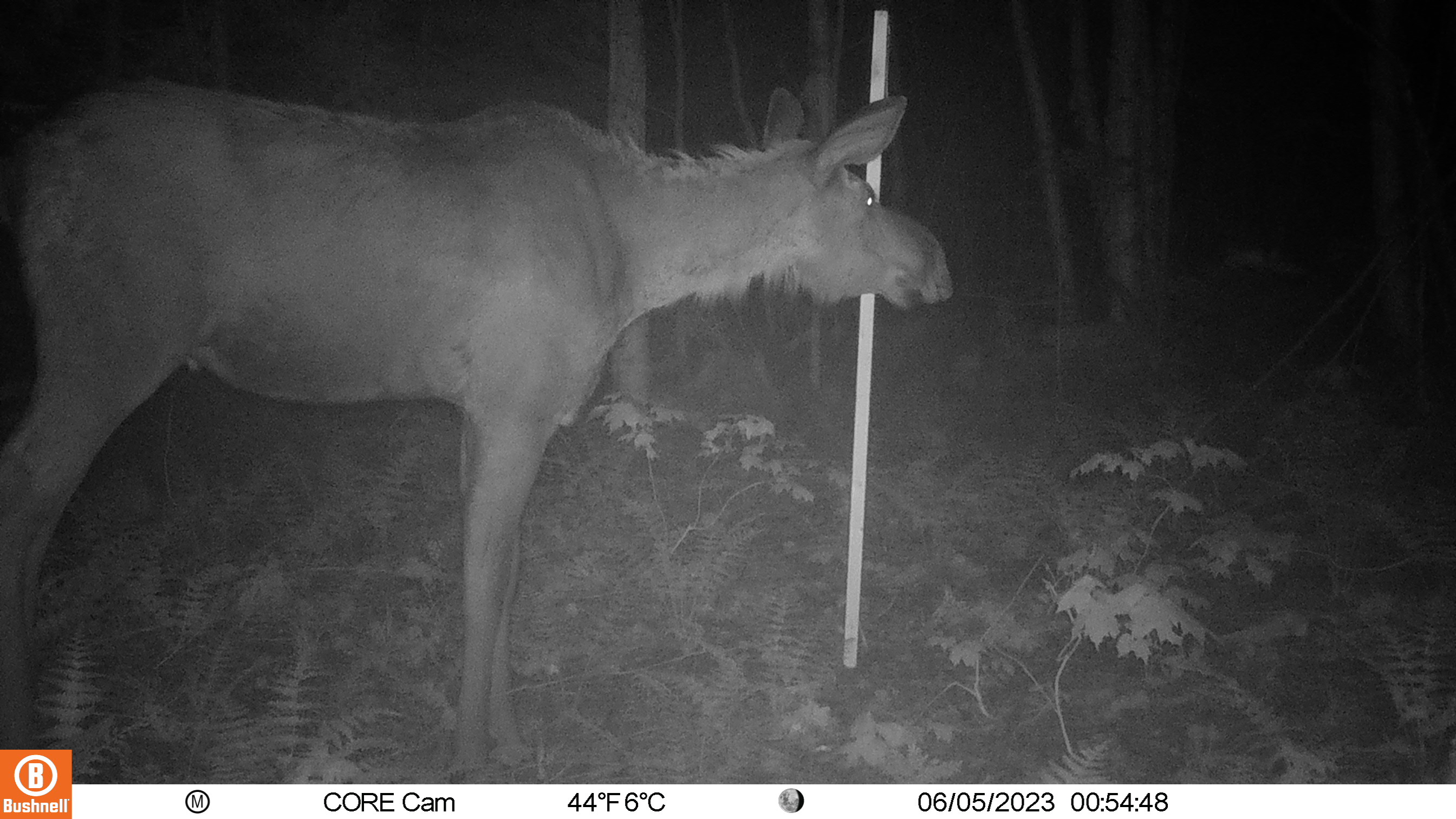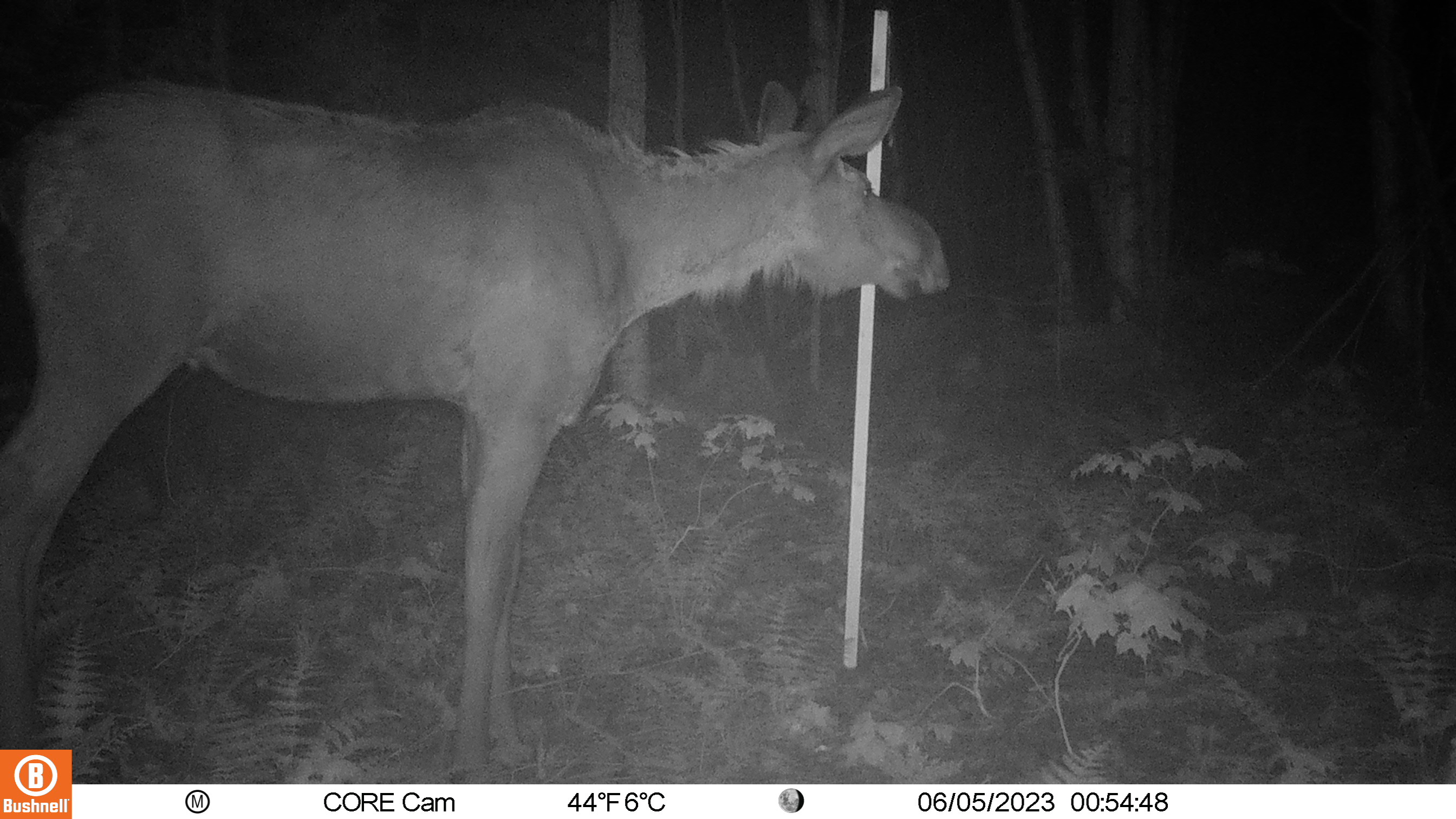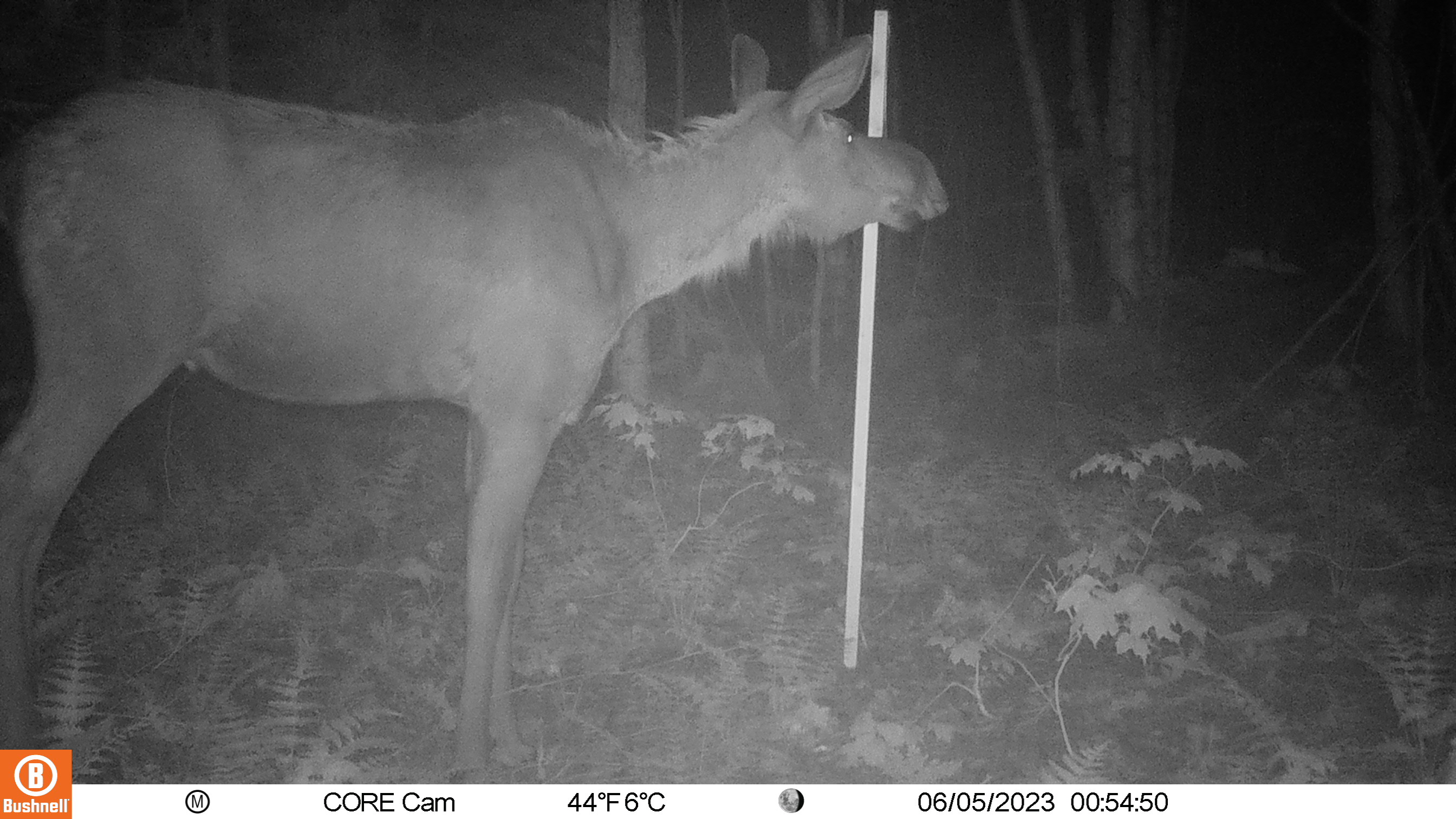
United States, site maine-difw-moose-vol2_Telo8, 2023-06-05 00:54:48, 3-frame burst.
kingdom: Animalia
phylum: Chordata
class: Mammalia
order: Artiodactyla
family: Cervidae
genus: Alces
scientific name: Alces alces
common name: moose